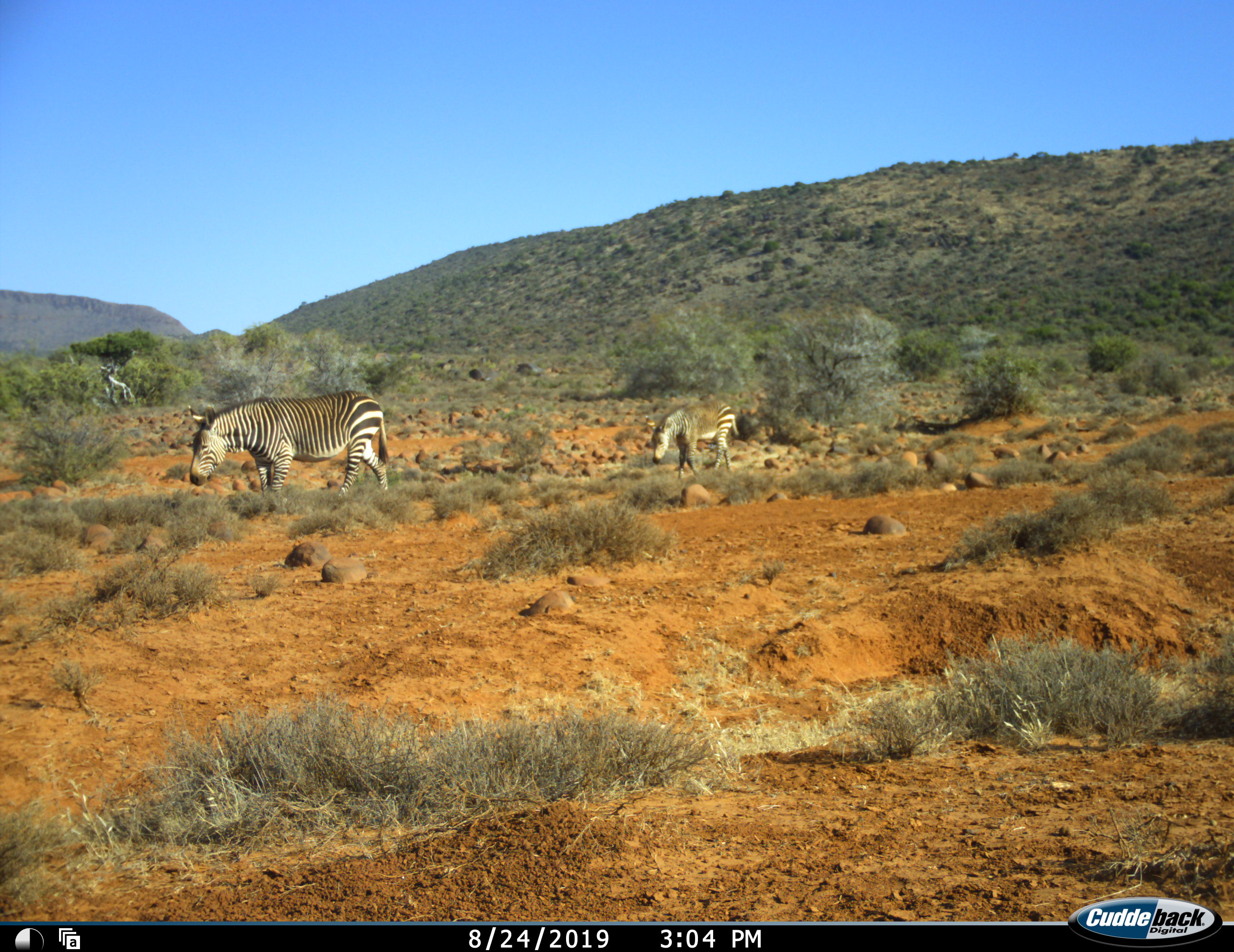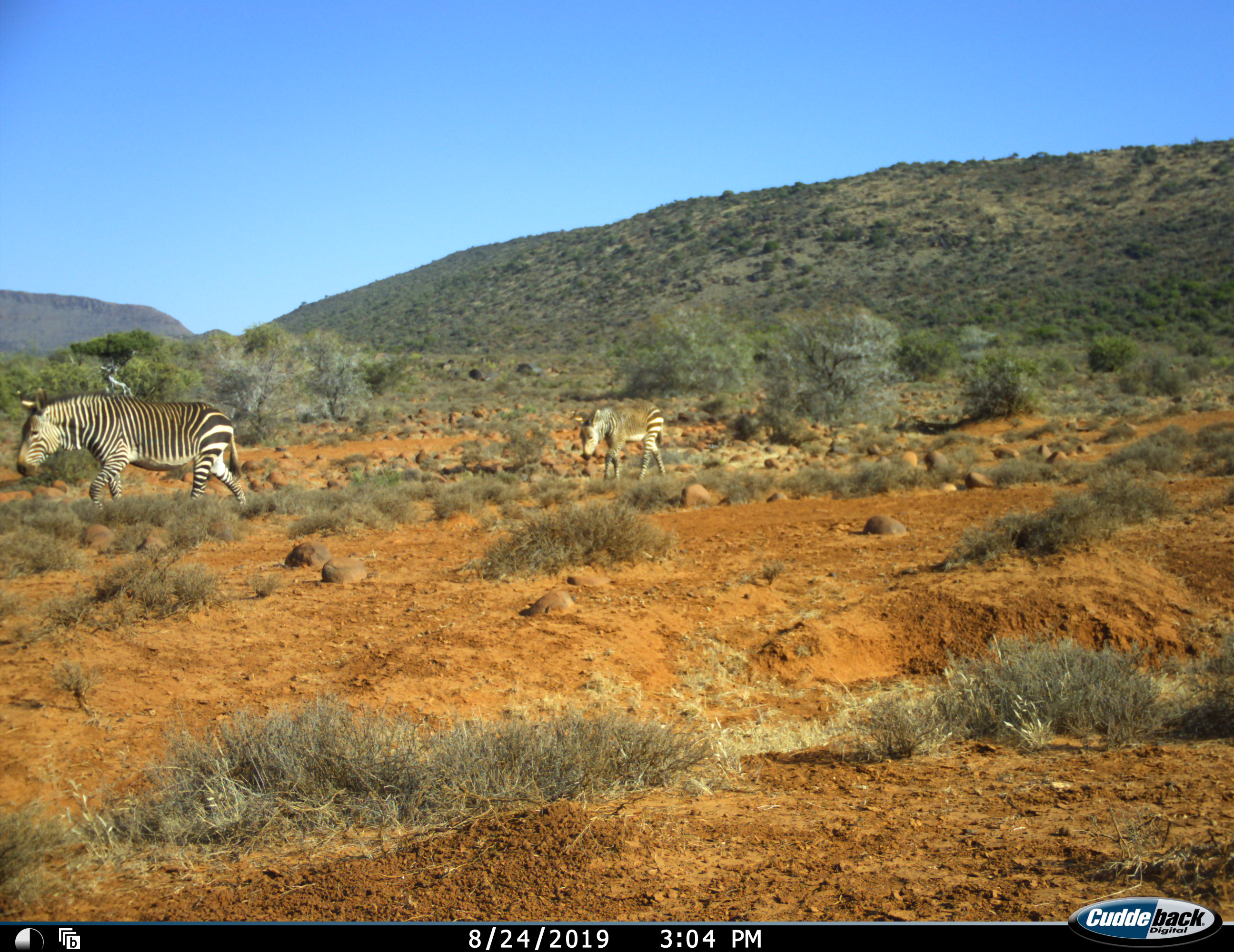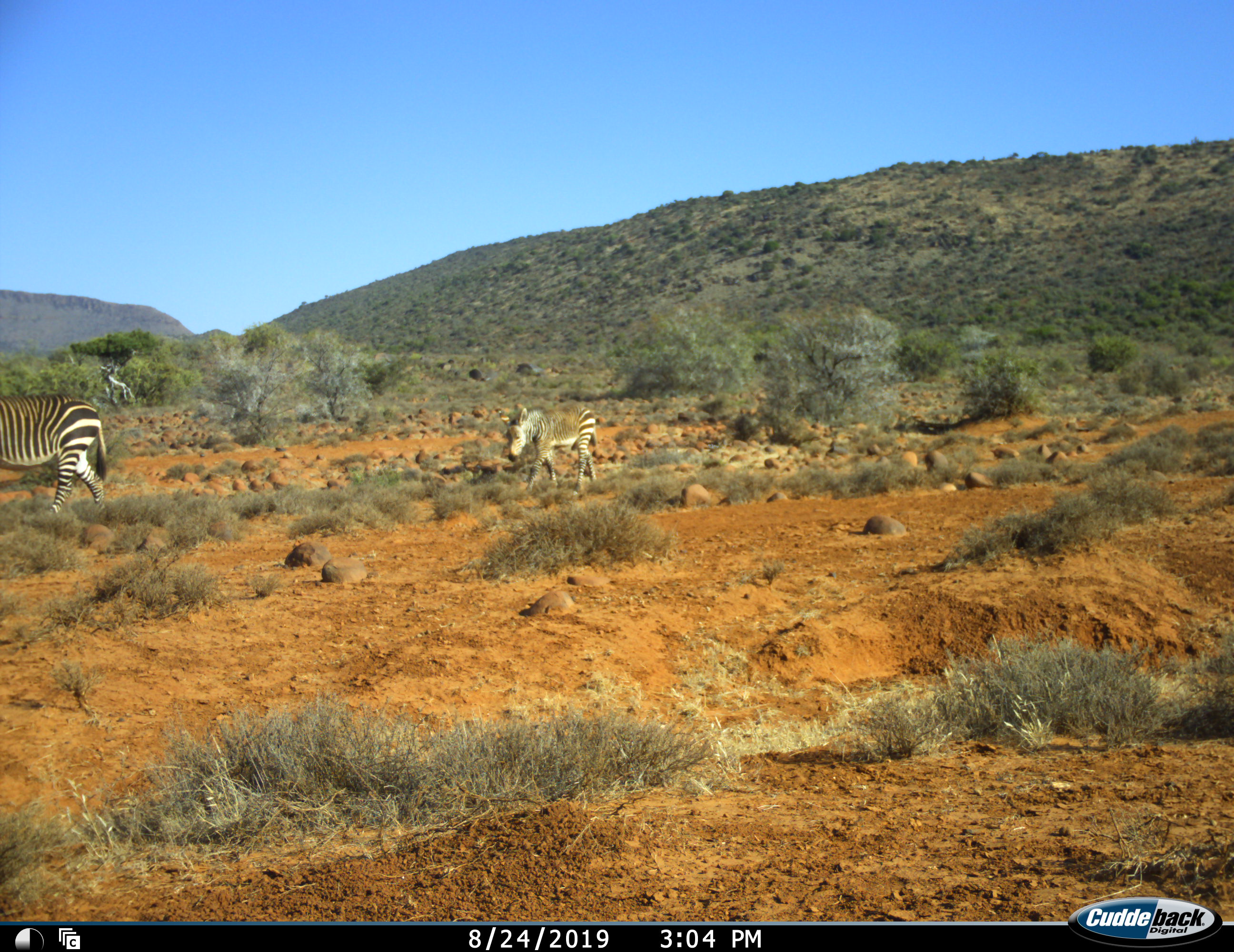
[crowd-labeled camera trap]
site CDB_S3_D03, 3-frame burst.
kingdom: Animalia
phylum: Chordata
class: Mammalia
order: Perissodactyla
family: Equidae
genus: Equus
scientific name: Equus zebra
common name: mountain zebra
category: zebramountain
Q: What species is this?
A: Zebramountain (mountain zebra) (Equus zebra).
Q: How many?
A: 2.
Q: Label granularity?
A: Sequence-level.